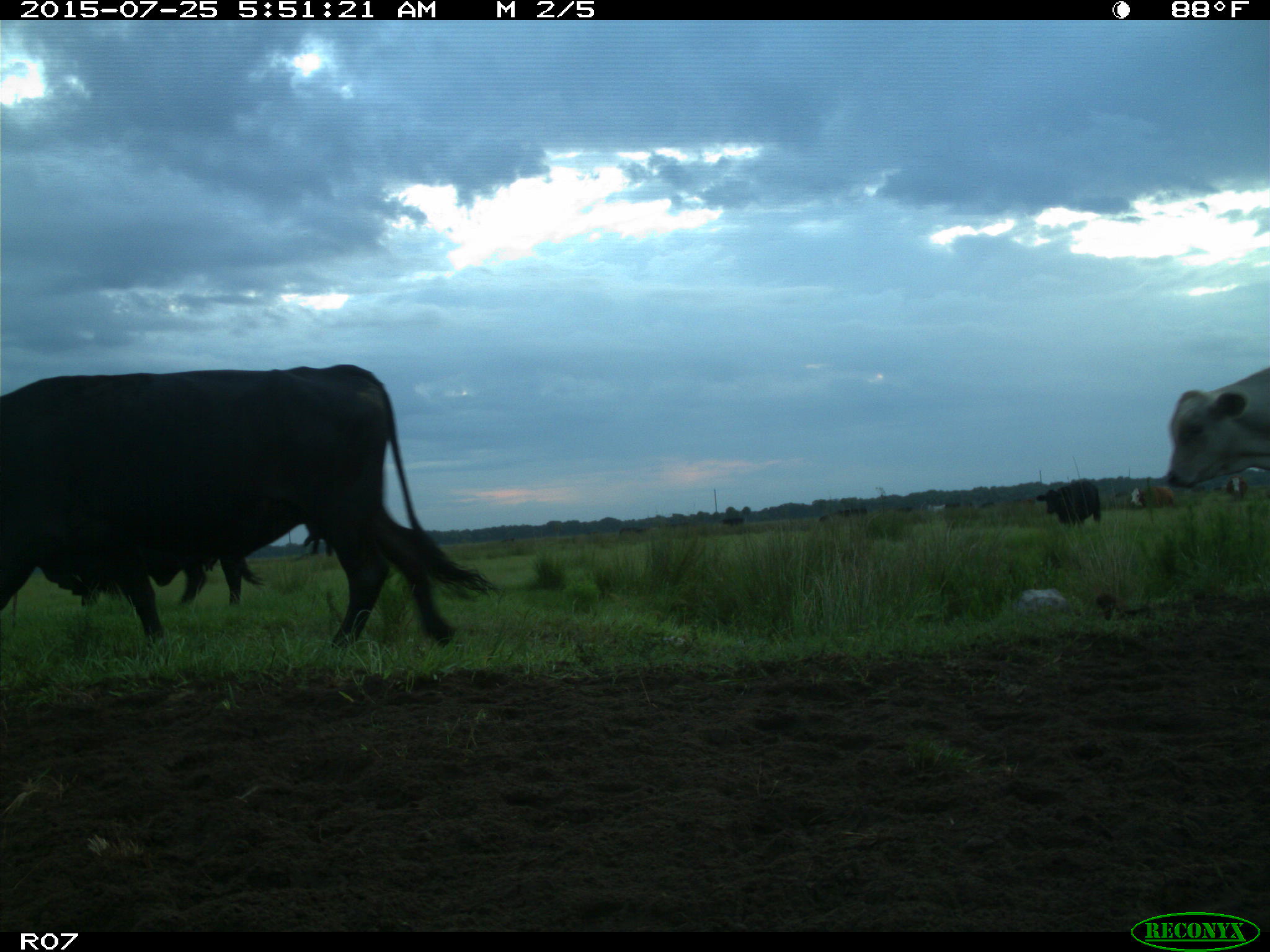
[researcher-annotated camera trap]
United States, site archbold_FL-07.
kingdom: Animalia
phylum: Chordata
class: Mammalia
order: Artiodactyla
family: Bovidae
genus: Bos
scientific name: Bos taurus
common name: domestic cow